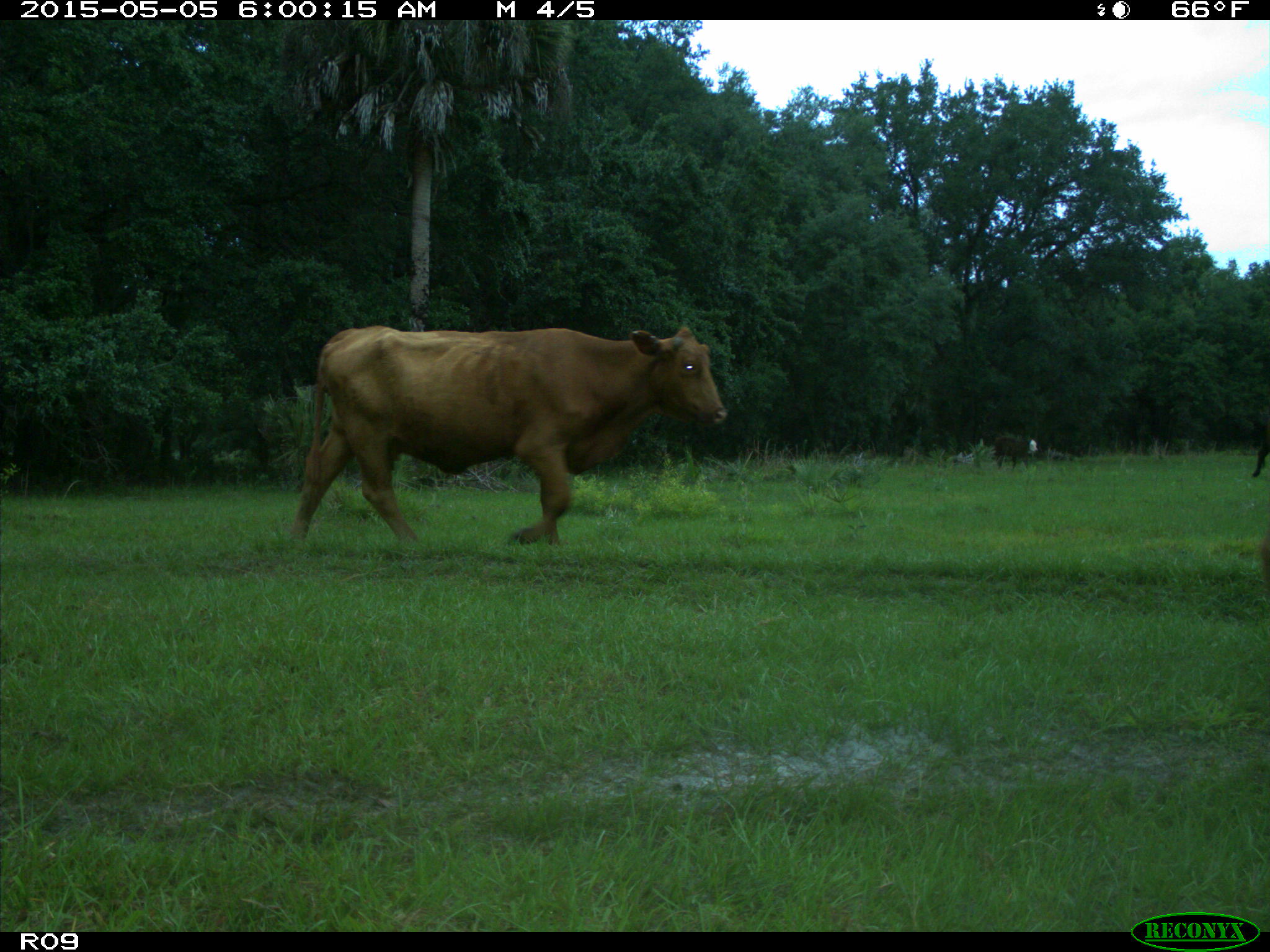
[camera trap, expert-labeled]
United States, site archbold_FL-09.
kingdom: Animalia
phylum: Chordata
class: Mammalia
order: Artiodactyla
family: Bovidae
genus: Bos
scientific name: Bos taurus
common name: domestic cow